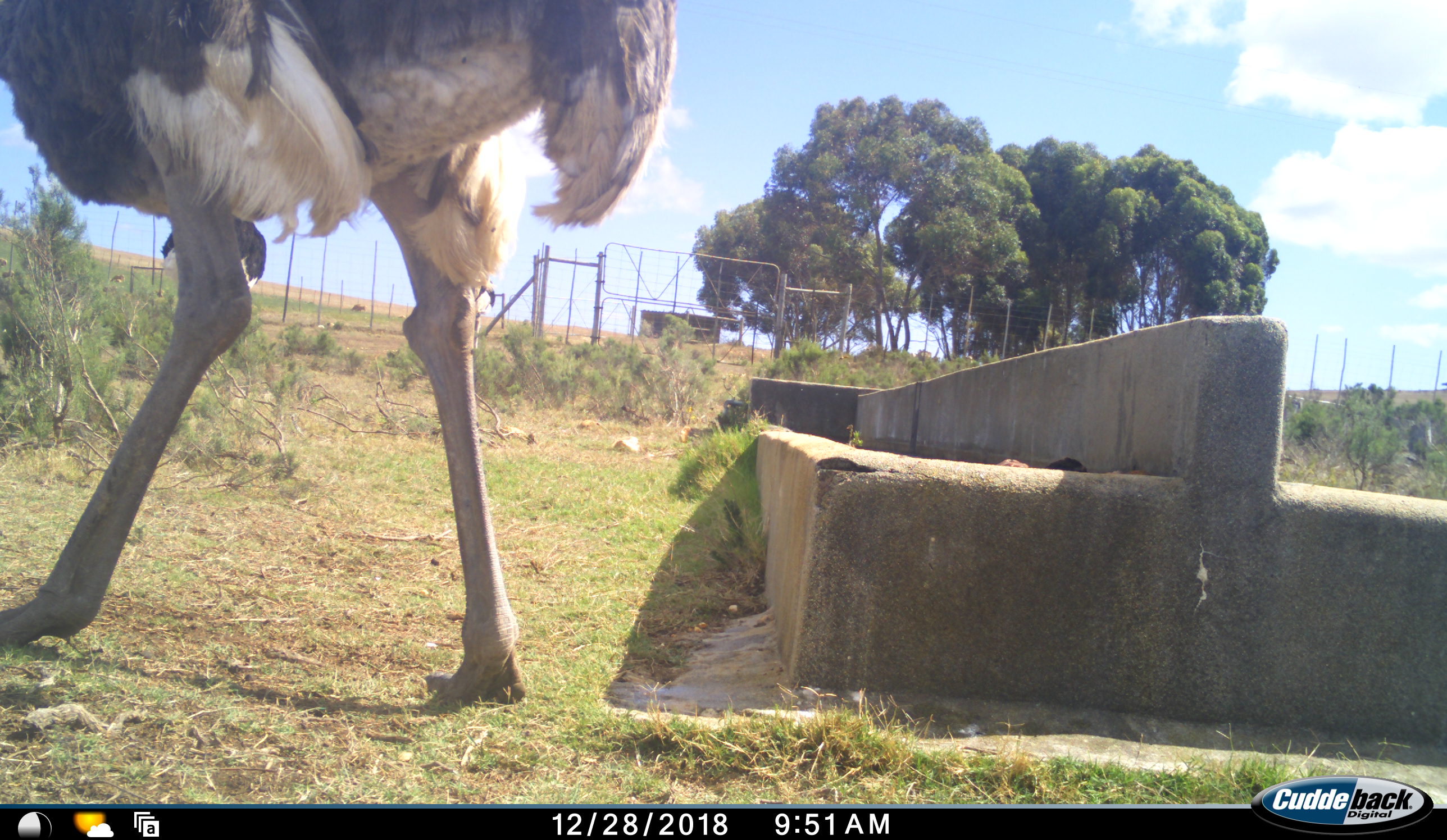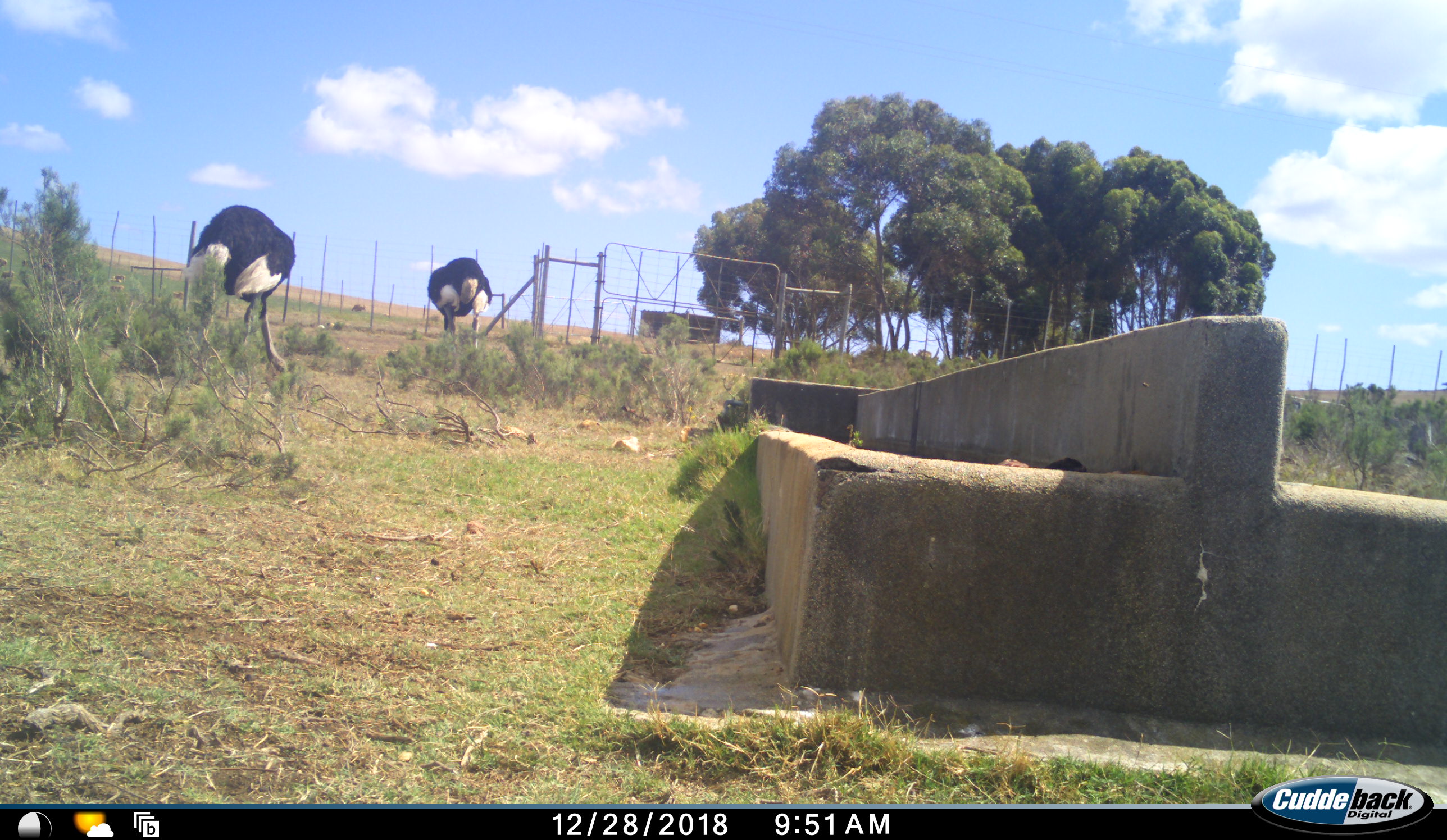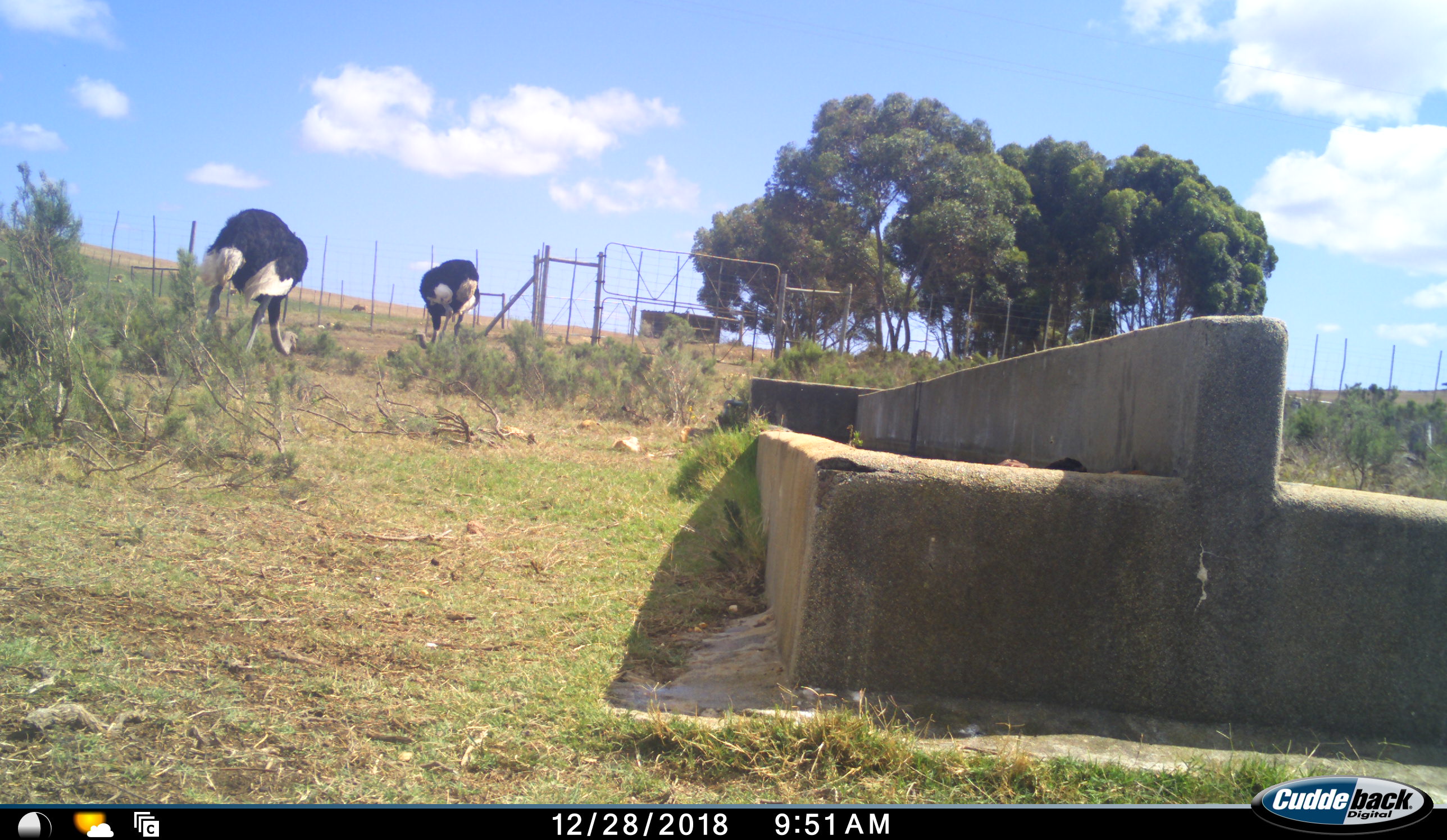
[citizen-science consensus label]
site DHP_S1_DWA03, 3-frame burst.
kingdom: Animalia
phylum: Chordata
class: Aves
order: Struthioniformes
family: Struthionidae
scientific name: Struthionidae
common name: ostrich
Ostrich (Struthionidae), count 3. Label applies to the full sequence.